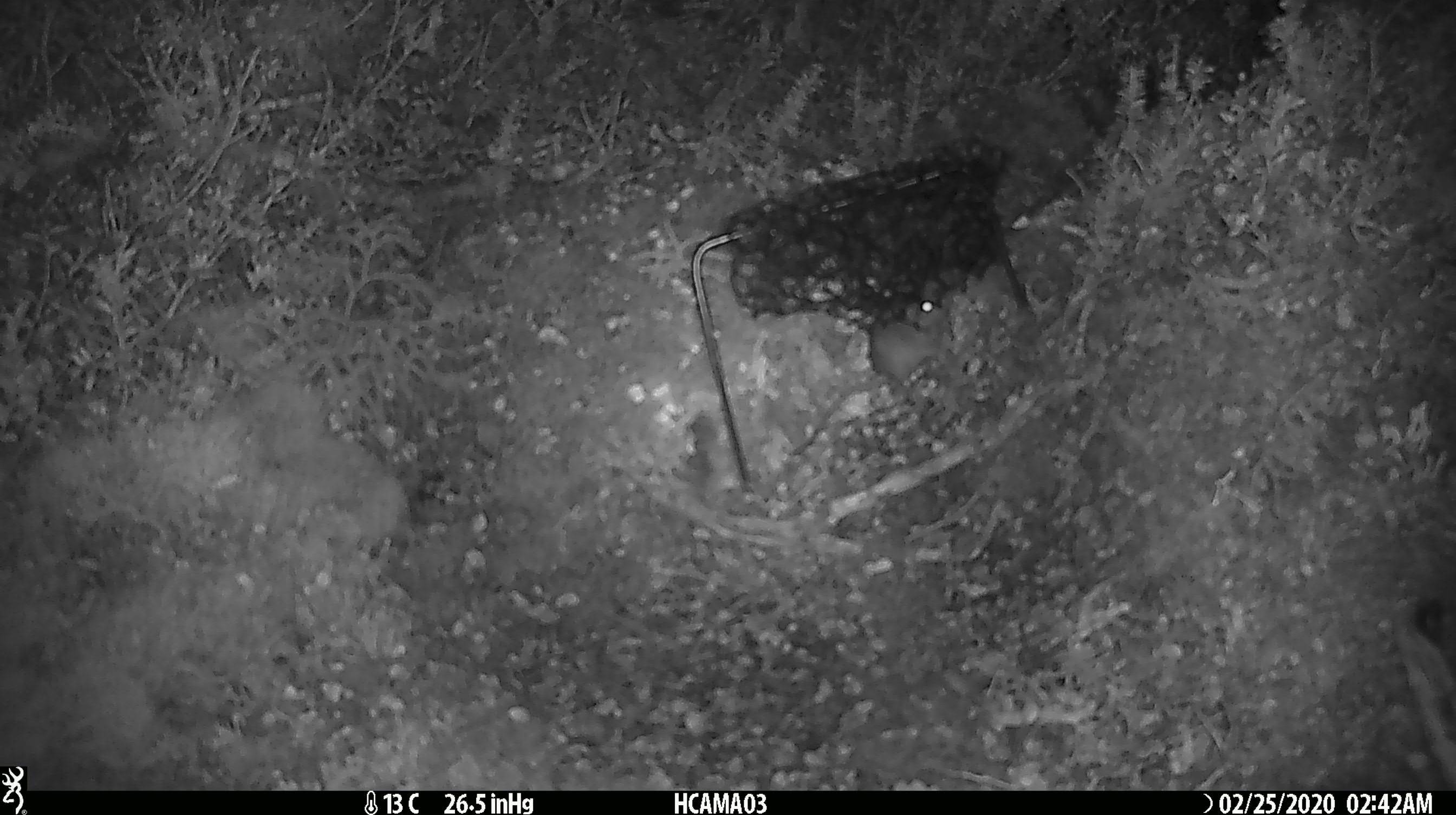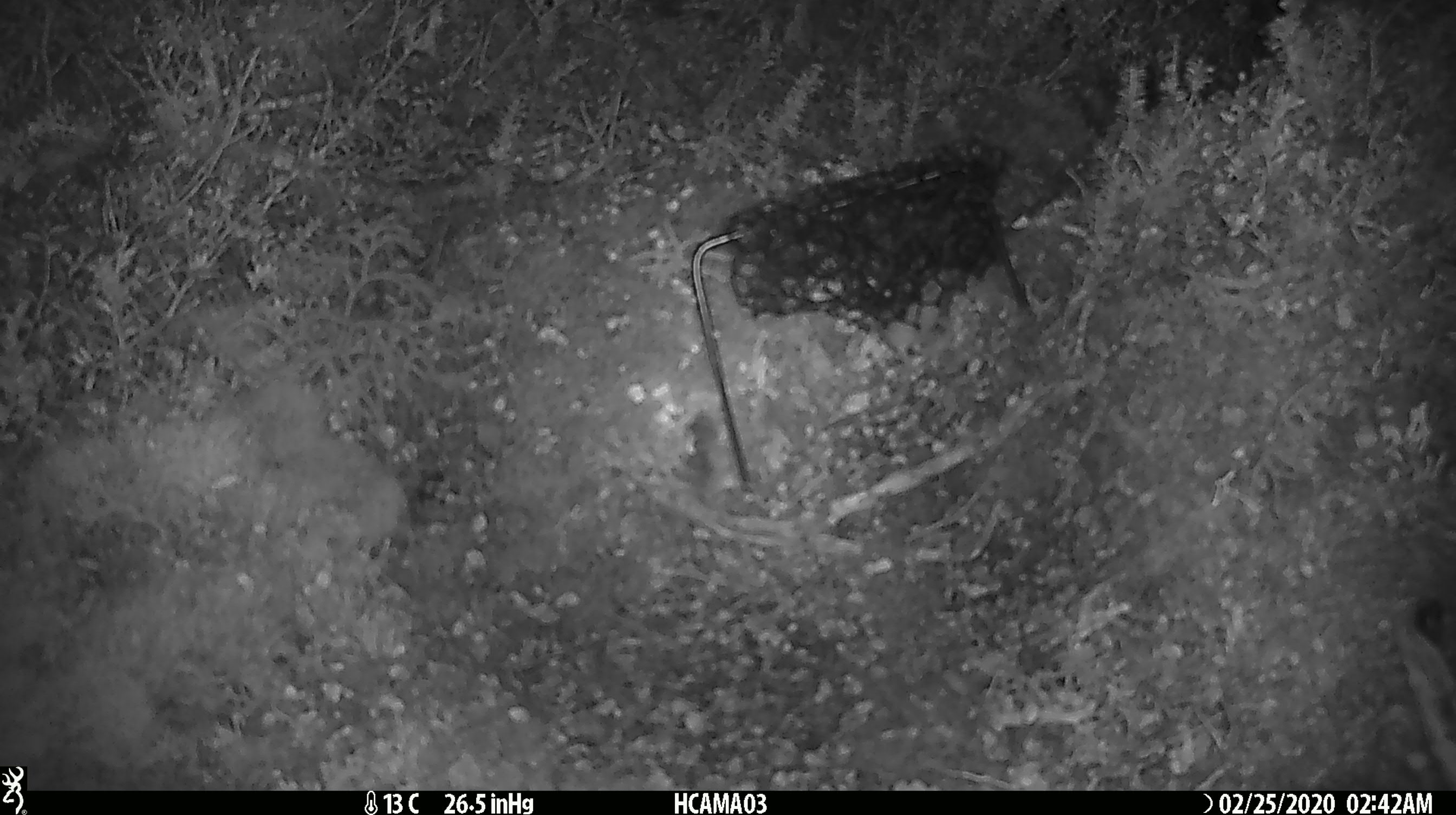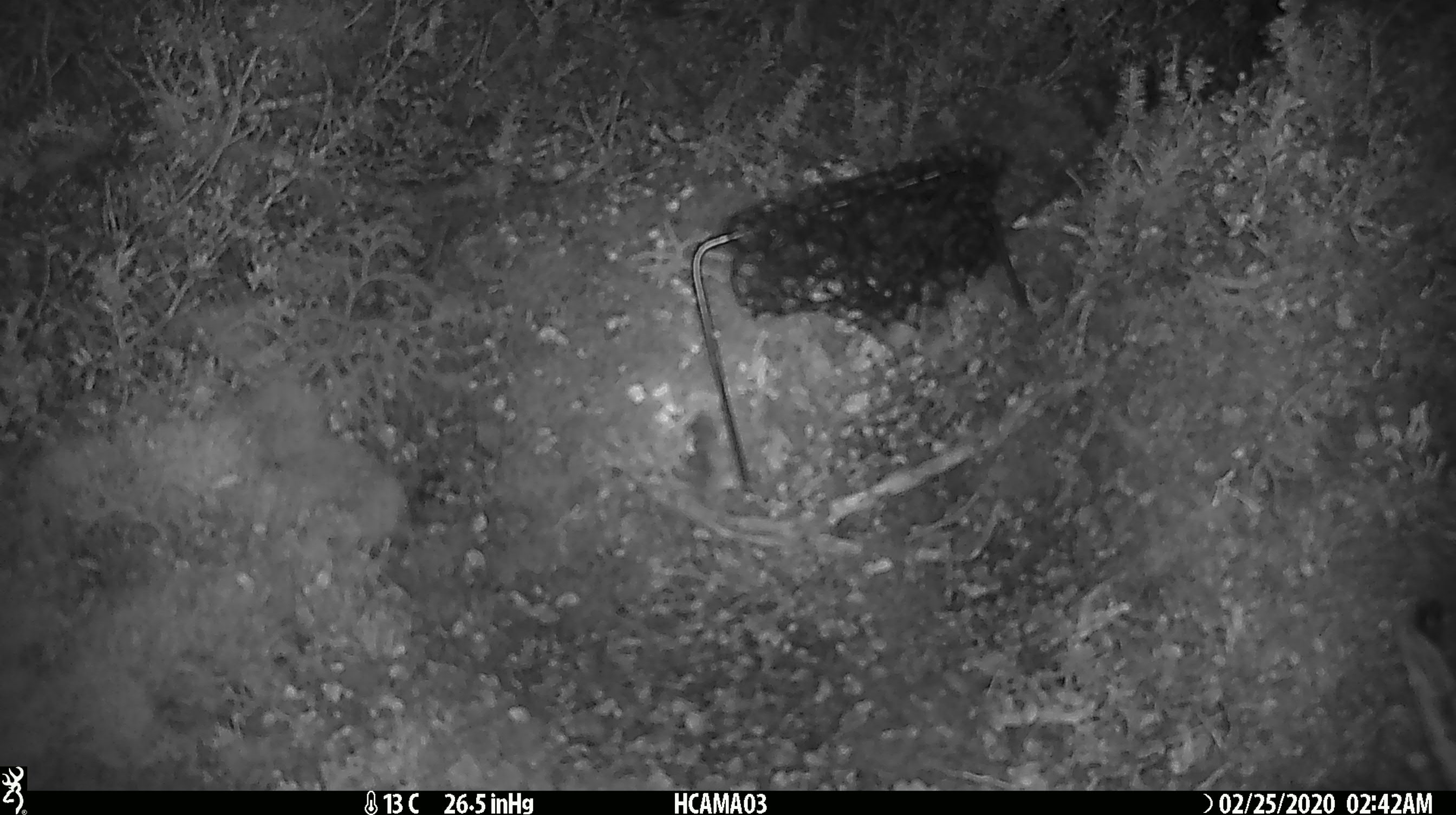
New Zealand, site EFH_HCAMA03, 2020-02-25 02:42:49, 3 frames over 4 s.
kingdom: Animalia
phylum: Chordata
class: Mammalia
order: Rodentia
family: Muridae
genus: Mus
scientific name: Mus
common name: mouse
Mouse (Mus).